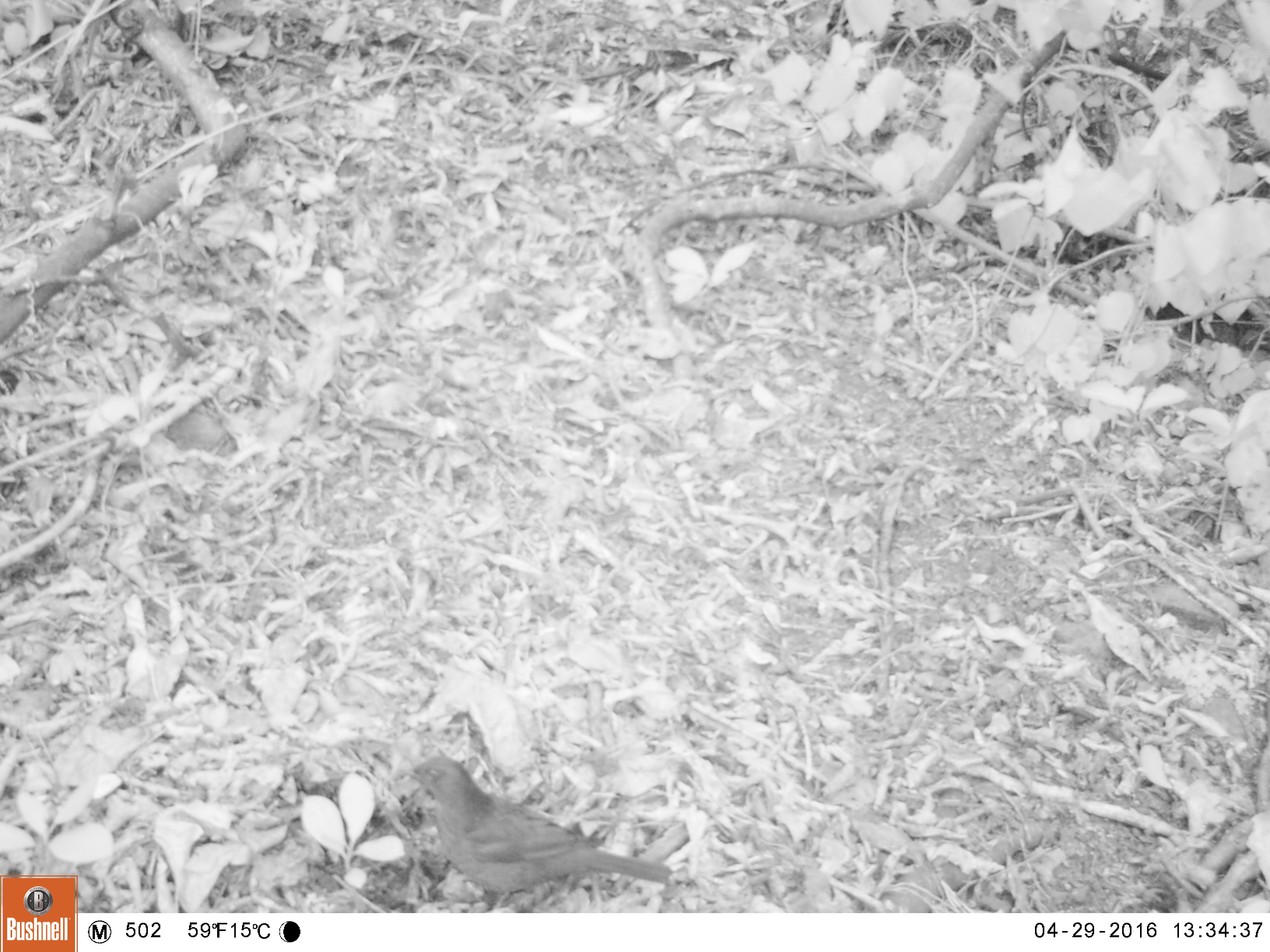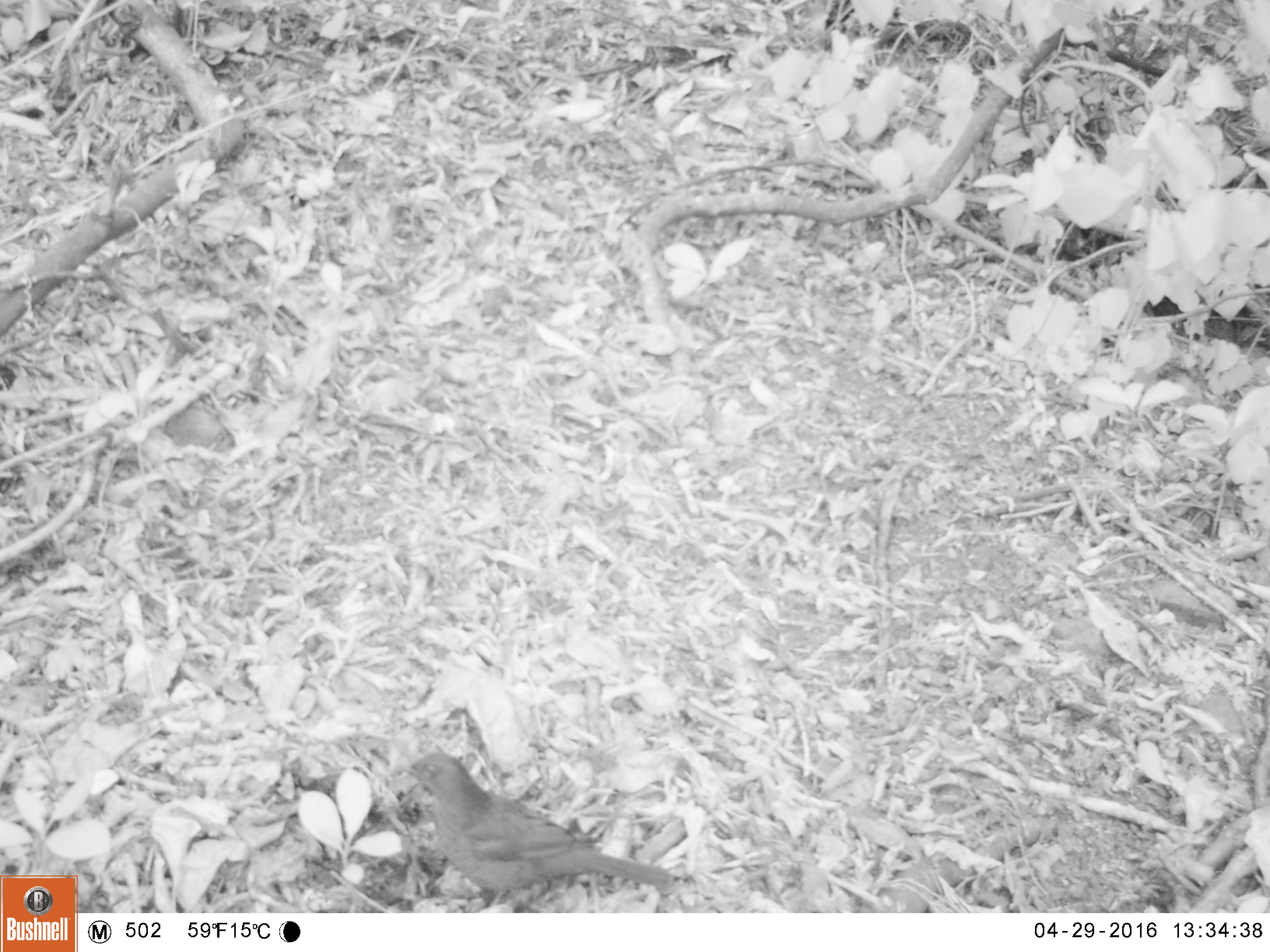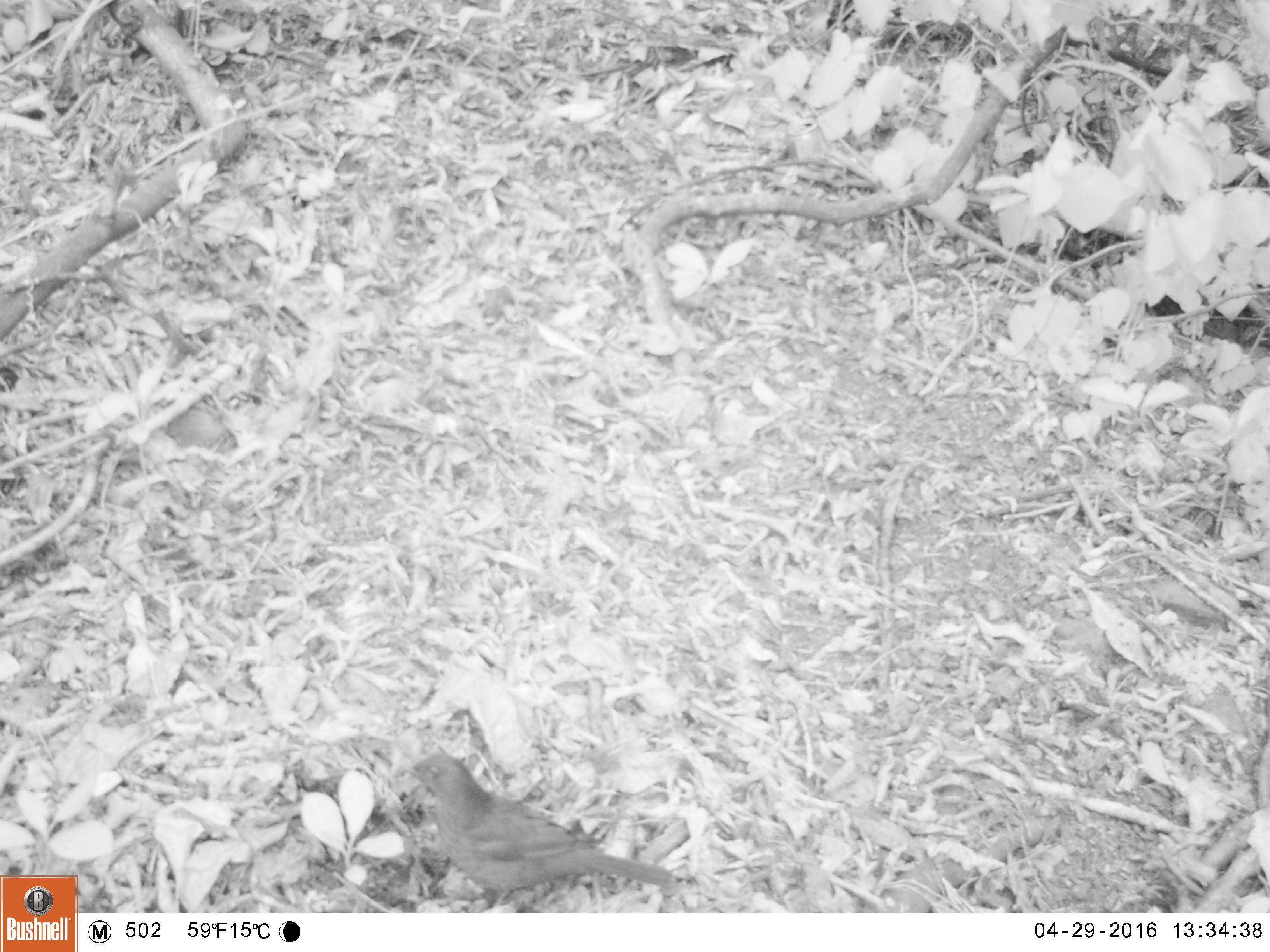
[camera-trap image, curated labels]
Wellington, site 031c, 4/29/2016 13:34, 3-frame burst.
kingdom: Animalia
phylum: Chordata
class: Aves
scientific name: Aves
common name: bird